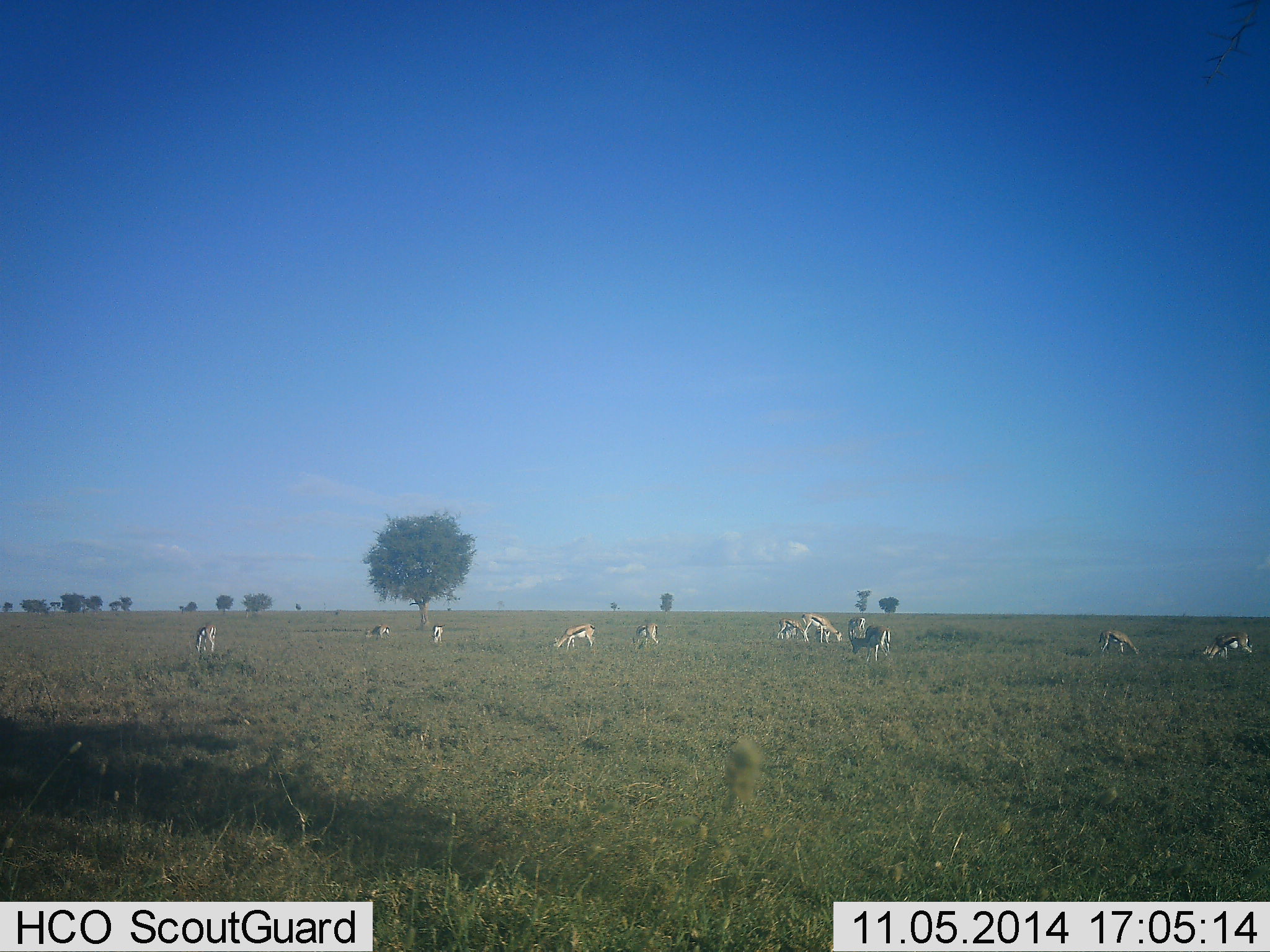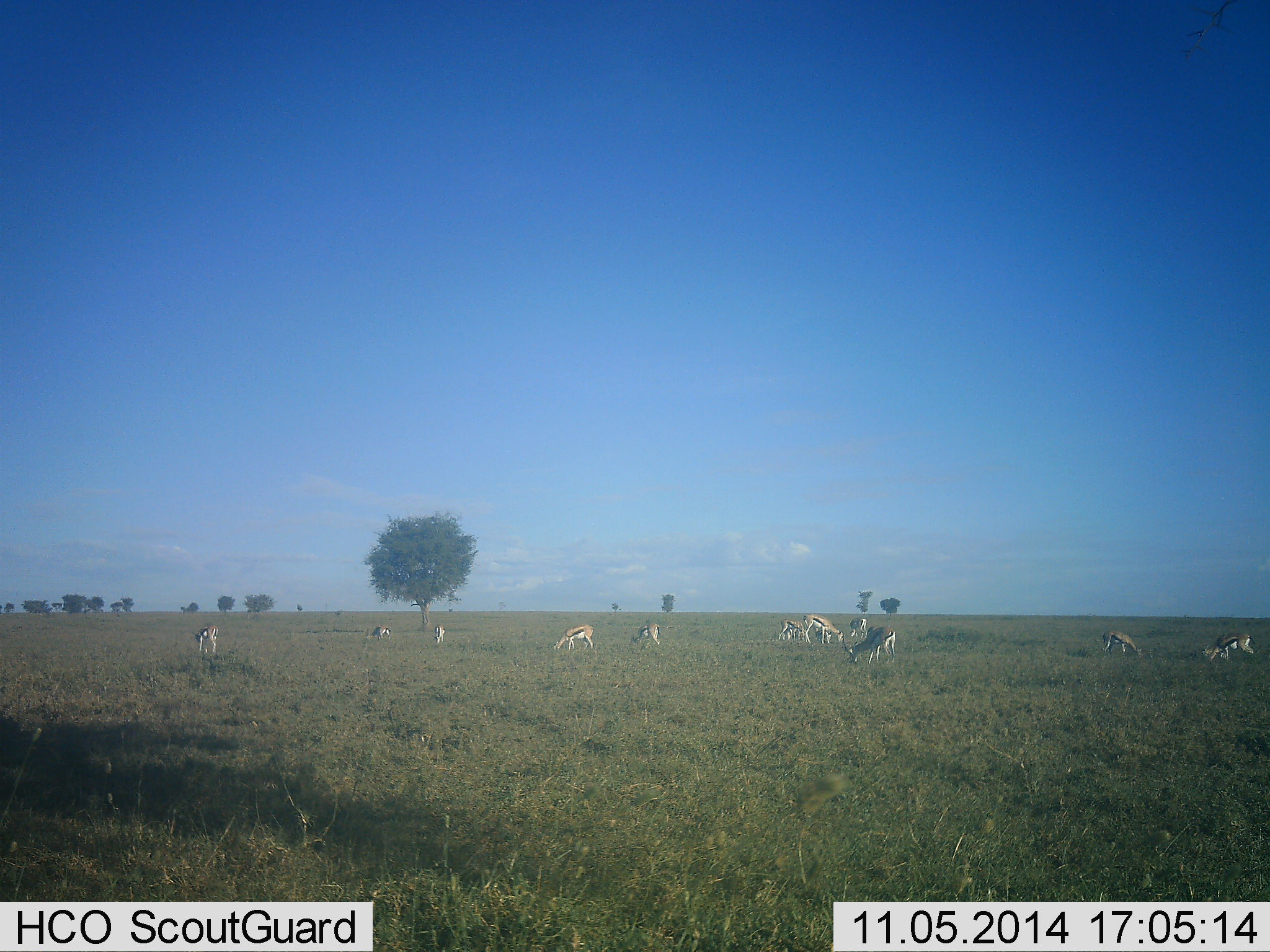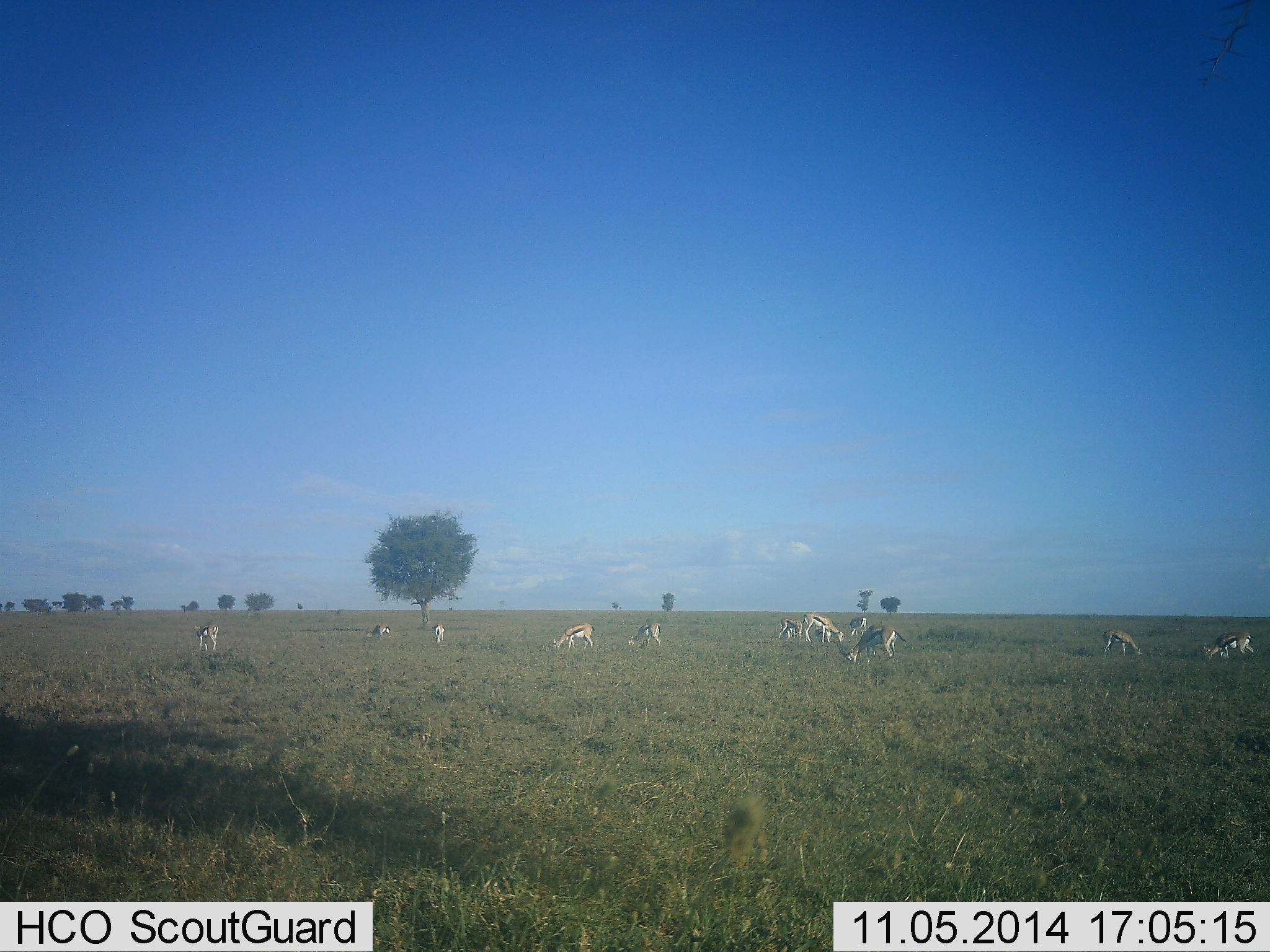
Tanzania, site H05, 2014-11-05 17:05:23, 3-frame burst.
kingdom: Animalia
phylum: Chordata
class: Mammalia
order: Artiodactyla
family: Bovidae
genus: Eudorcas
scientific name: Eudorcas thomsonii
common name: thomson's gazelle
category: gazellethomsons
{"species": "gazellethomsons (thomson's gazelle) (Eudorcas thomsonii)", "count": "11-50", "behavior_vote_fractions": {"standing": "30%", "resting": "0%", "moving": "20%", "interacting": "0%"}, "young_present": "10%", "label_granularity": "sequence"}